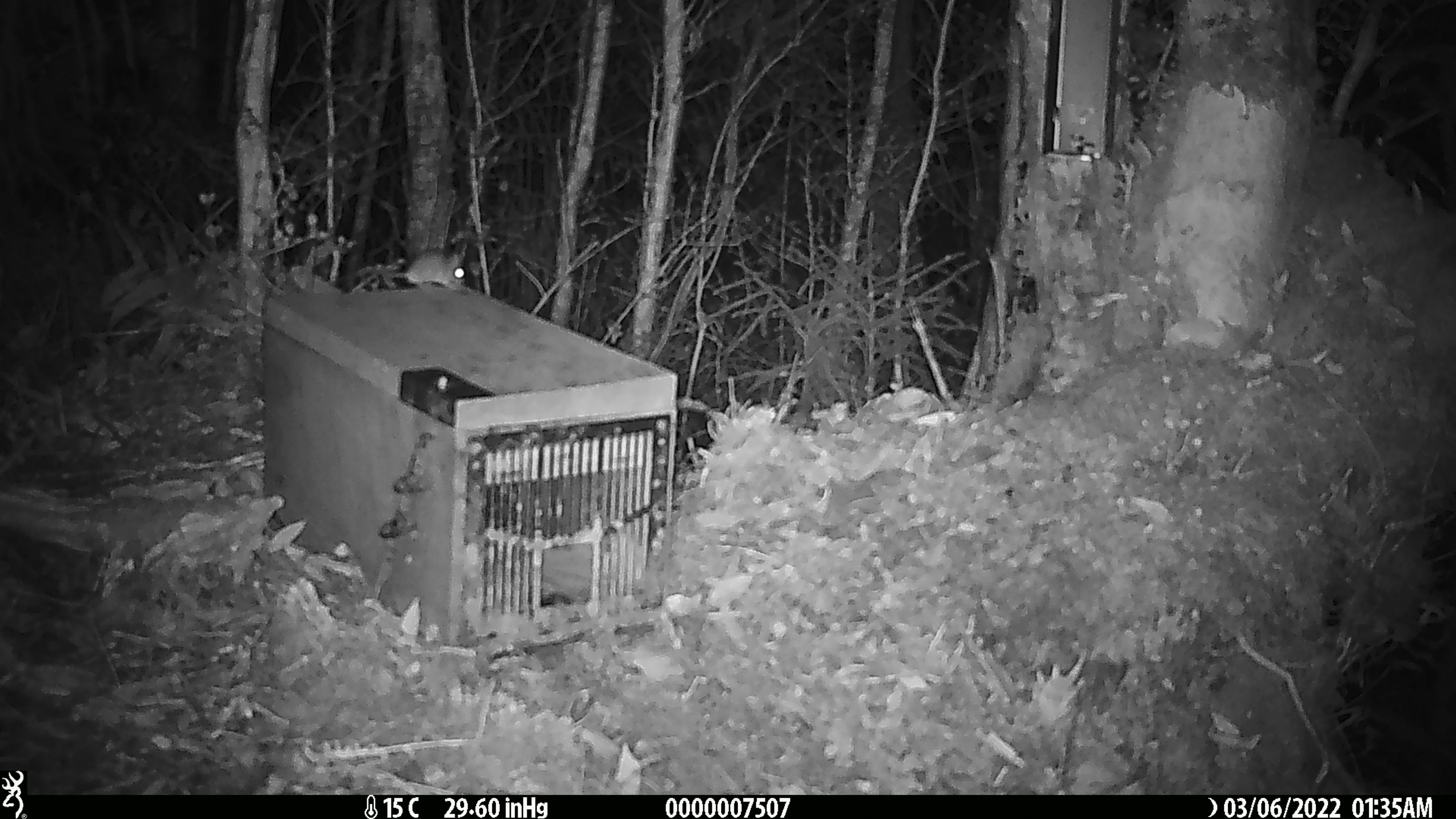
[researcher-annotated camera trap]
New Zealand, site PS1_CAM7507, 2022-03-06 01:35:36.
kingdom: Animalia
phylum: Chordata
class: Mammalia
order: Rodentia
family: Muridae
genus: Mus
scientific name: Mus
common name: mouse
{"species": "mouse (Mus)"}